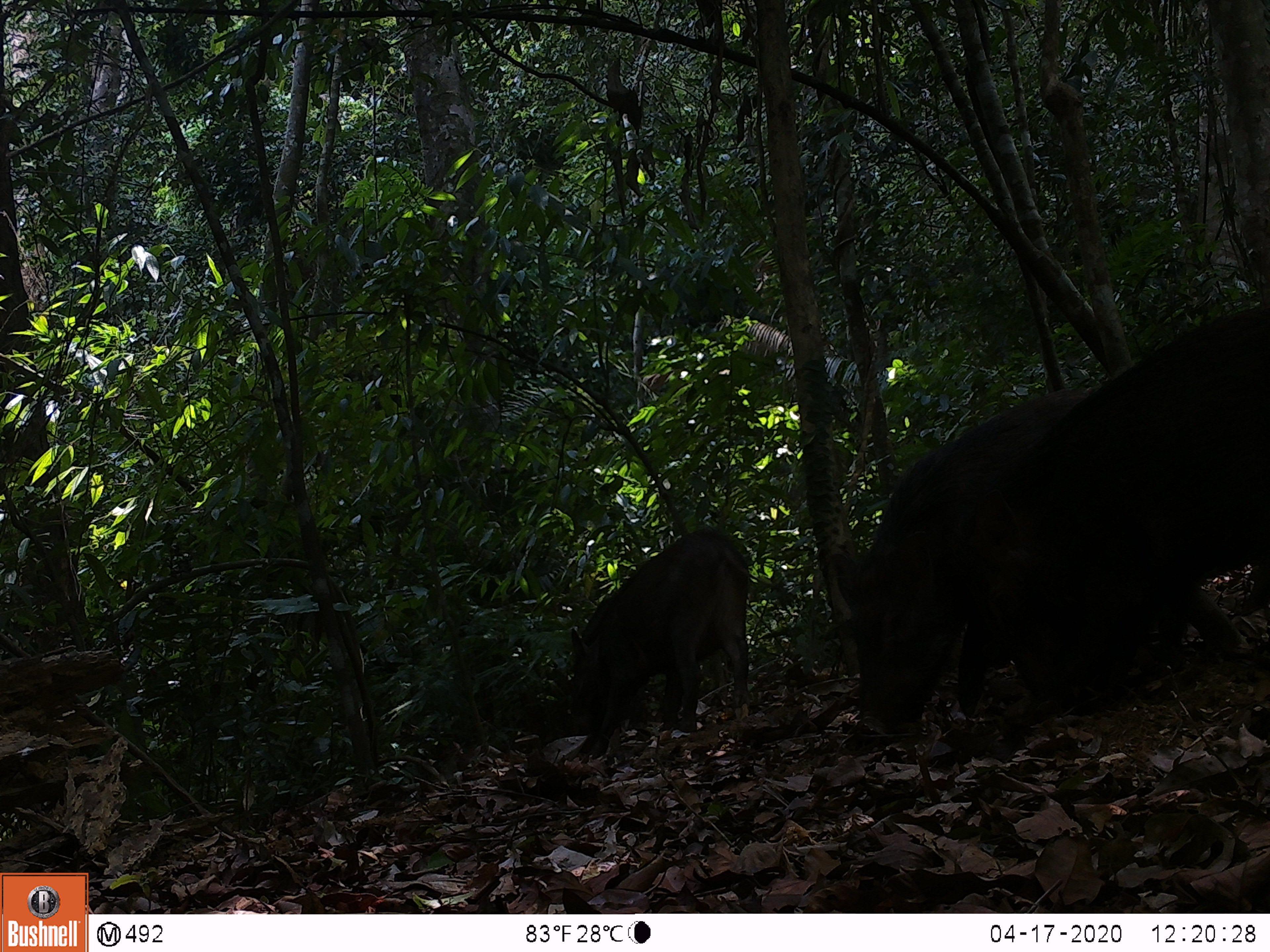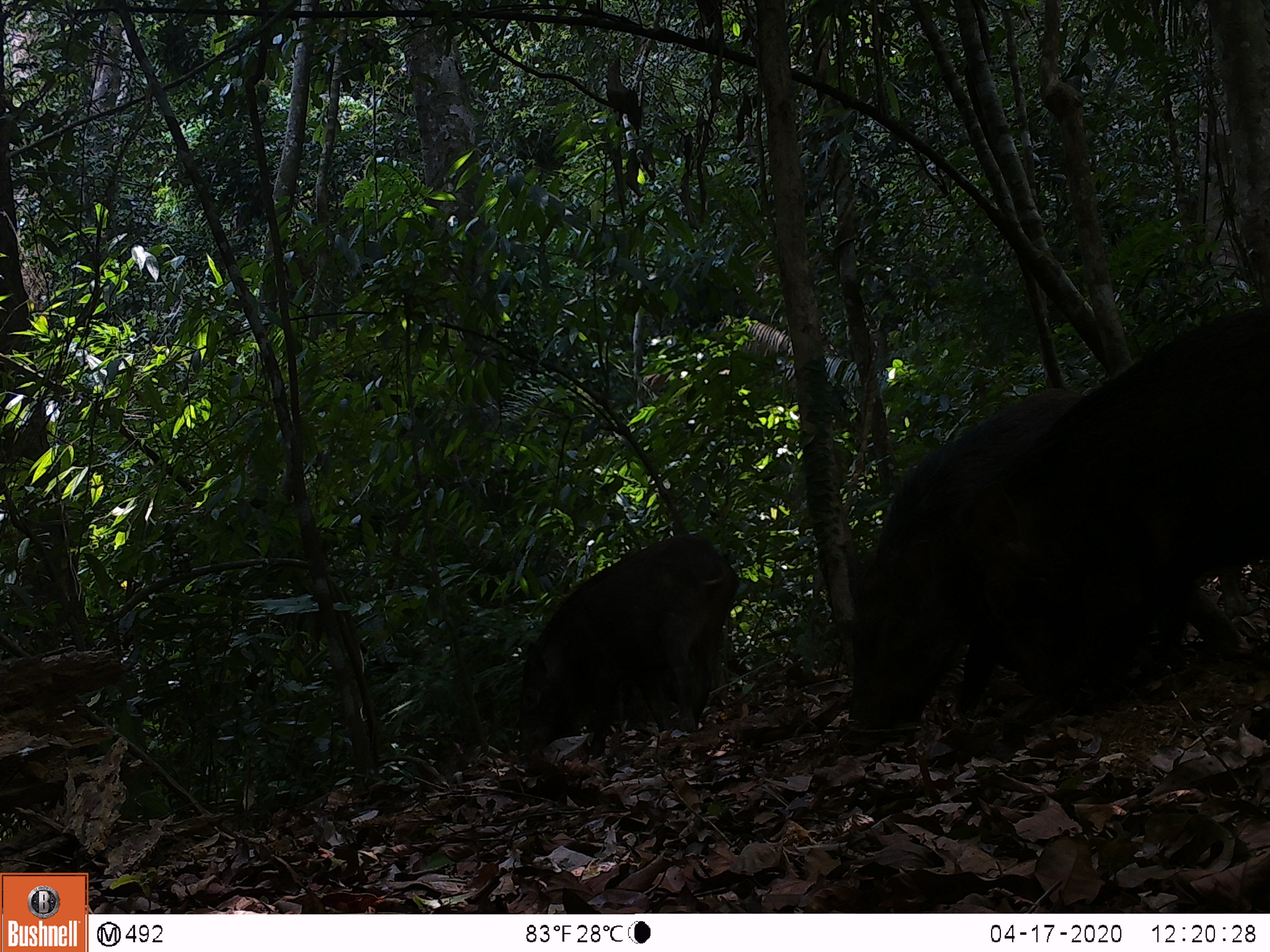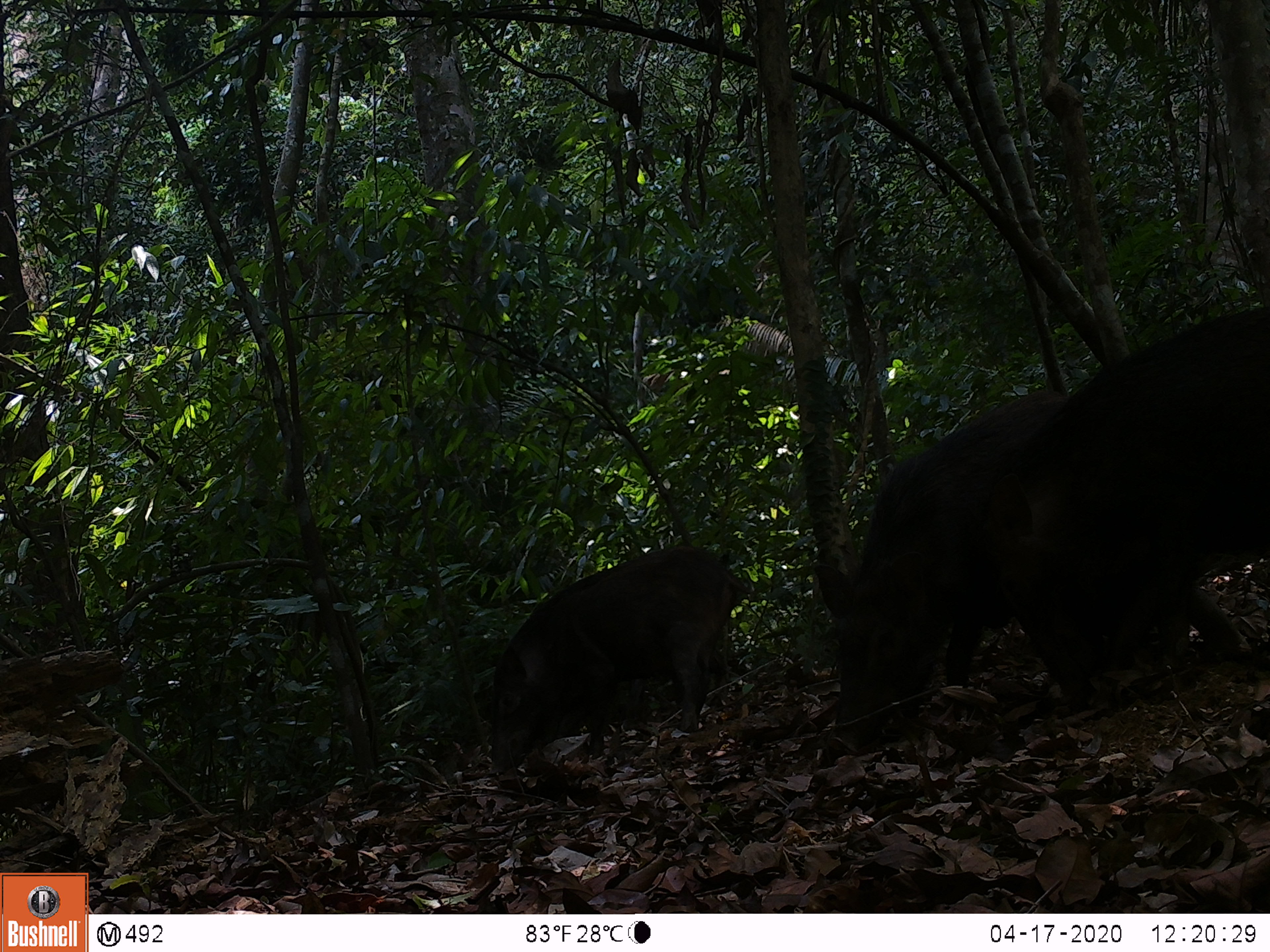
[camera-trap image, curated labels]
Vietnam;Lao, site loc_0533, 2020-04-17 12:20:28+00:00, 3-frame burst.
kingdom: Animalia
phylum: Chordata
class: Mammalia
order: Artiodactyla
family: Suidae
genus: Sus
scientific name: Sus scrofa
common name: eurasian wild pig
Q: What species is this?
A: Eurasian wild pig (Sus scrofa).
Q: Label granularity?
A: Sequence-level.